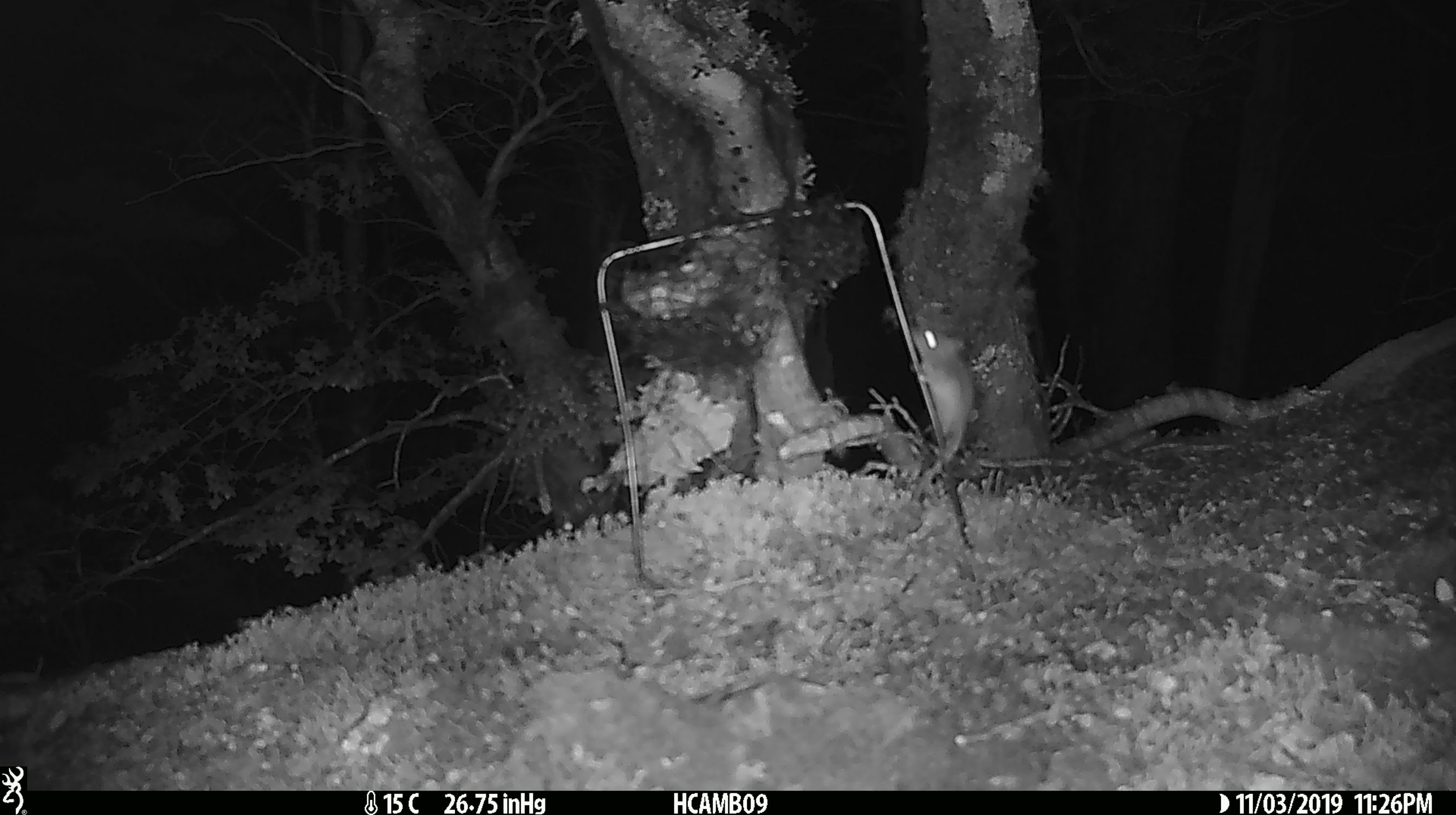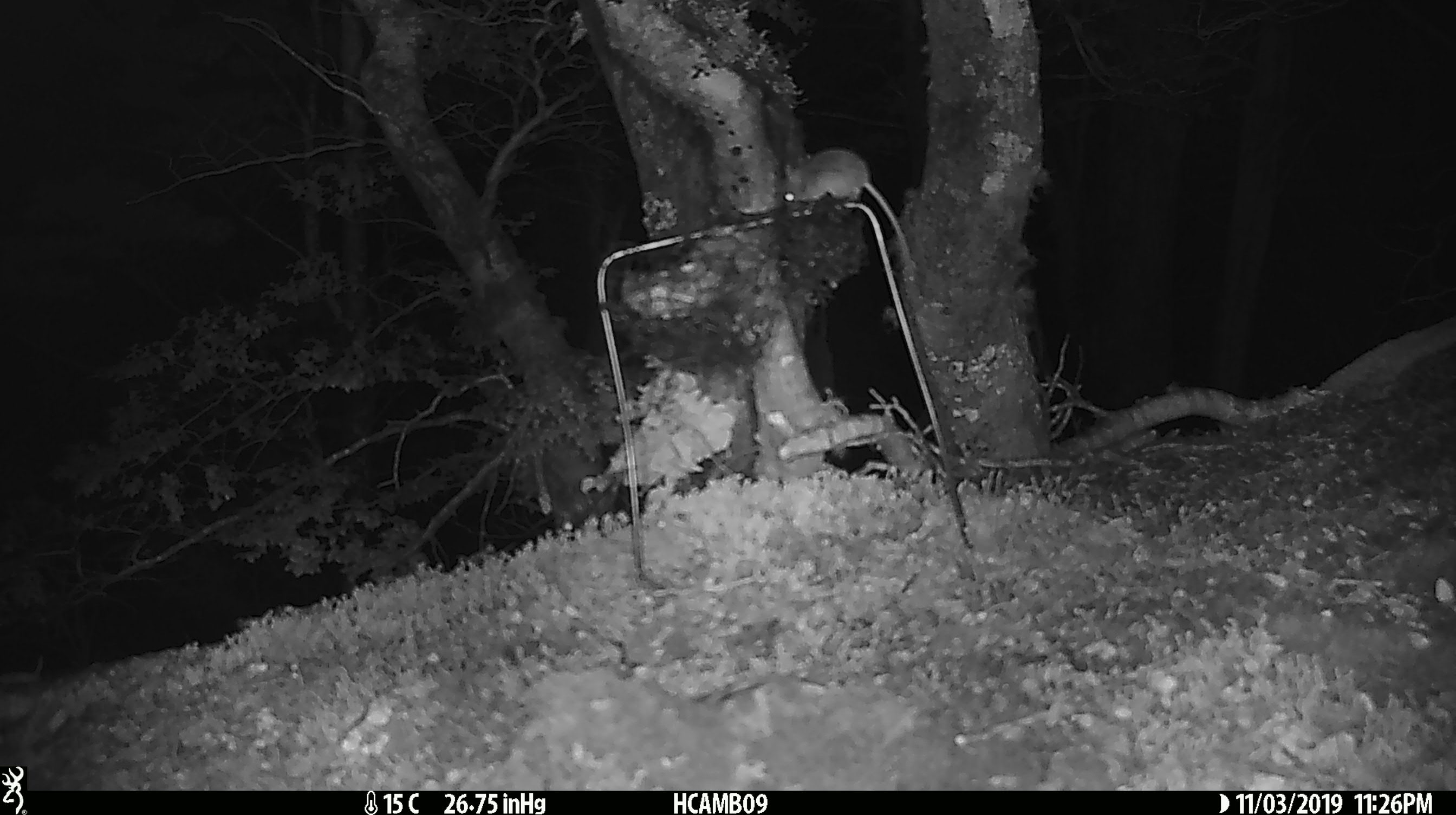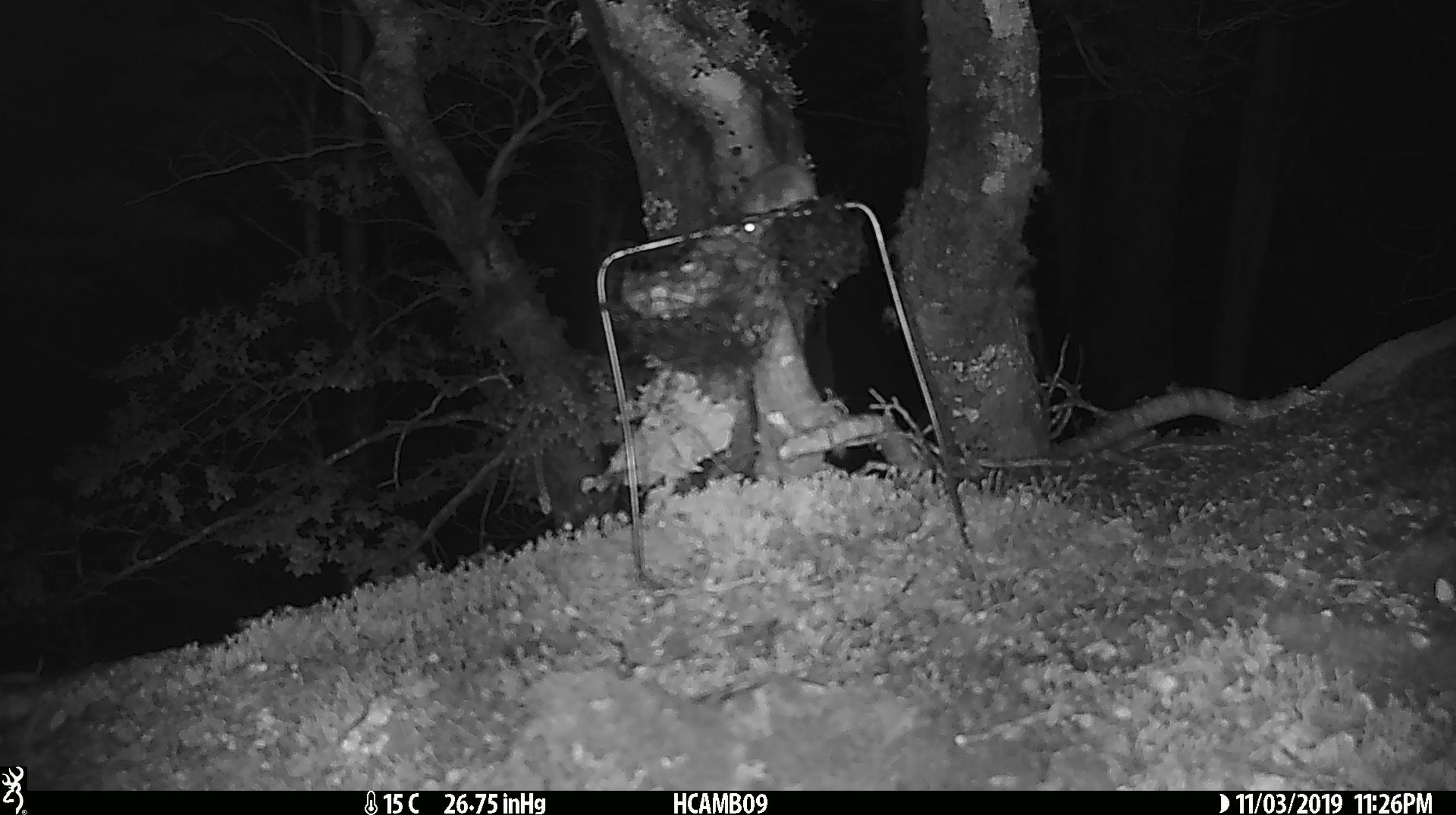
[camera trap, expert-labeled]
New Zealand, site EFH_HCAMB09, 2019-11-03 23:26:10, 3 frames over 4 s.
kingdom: Animalia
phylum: Chordata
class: Mammalia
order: Rodentia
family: Muridae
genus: Mus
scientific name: Mus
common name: mouse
Mouse (Mus).